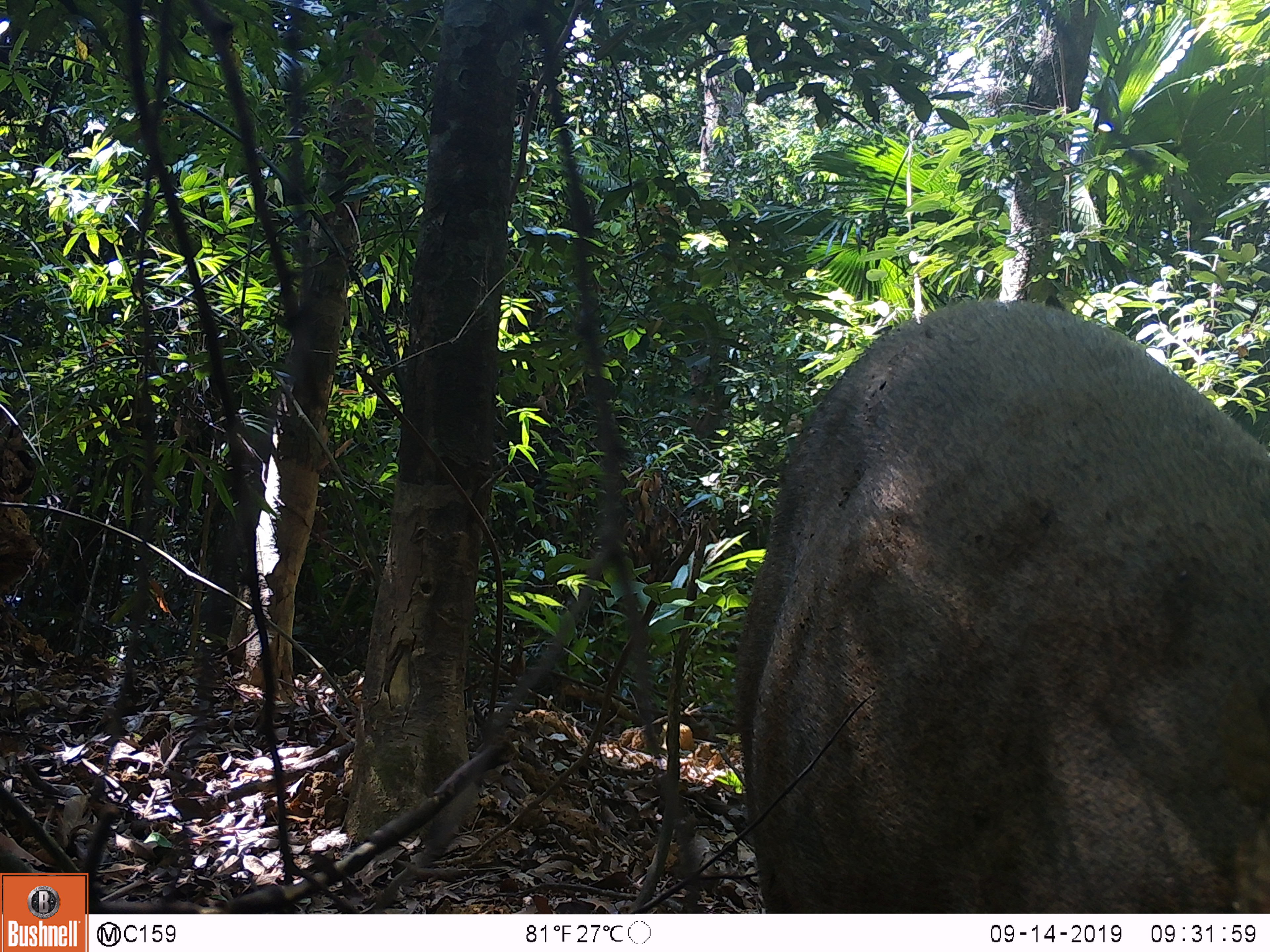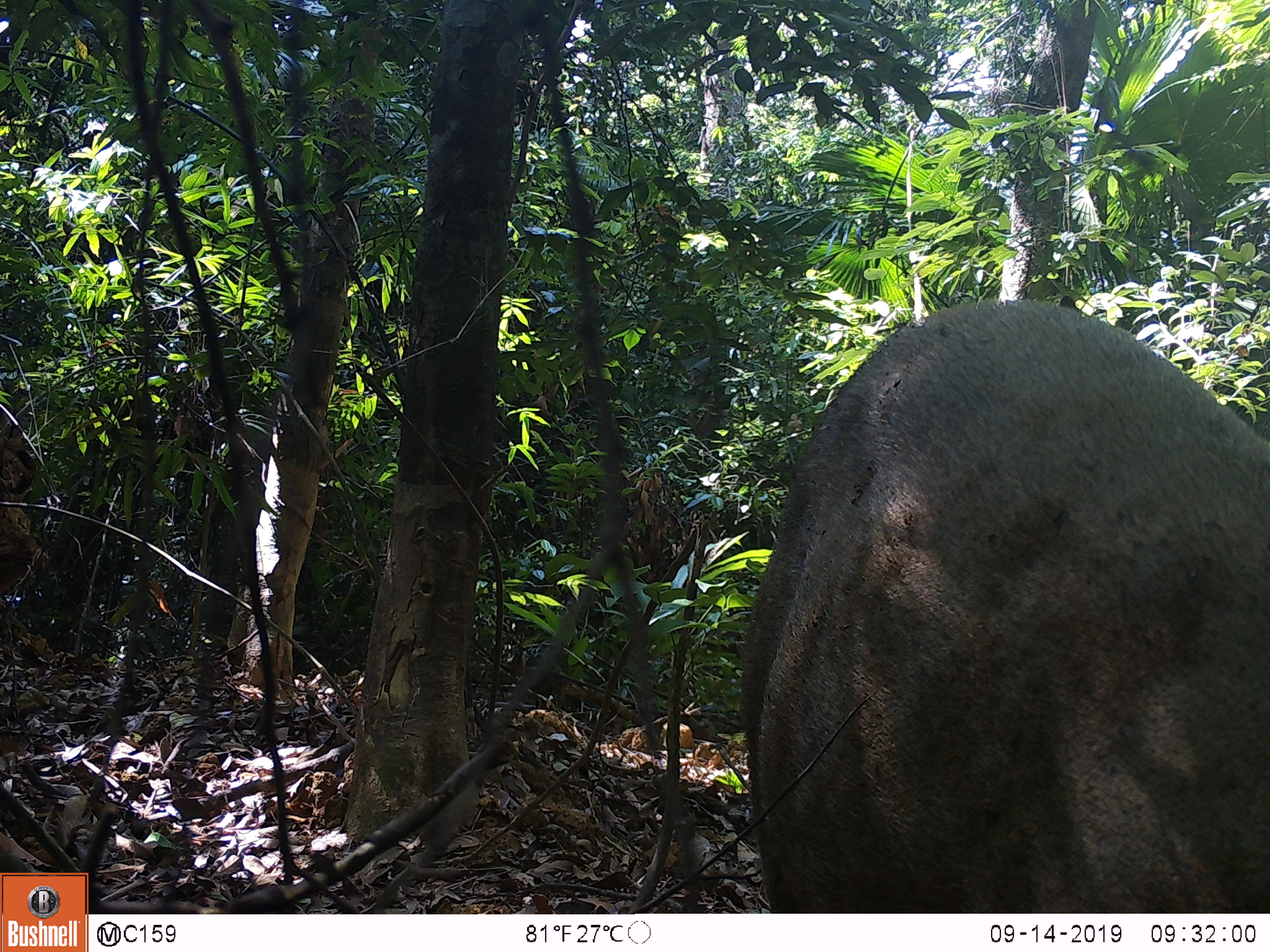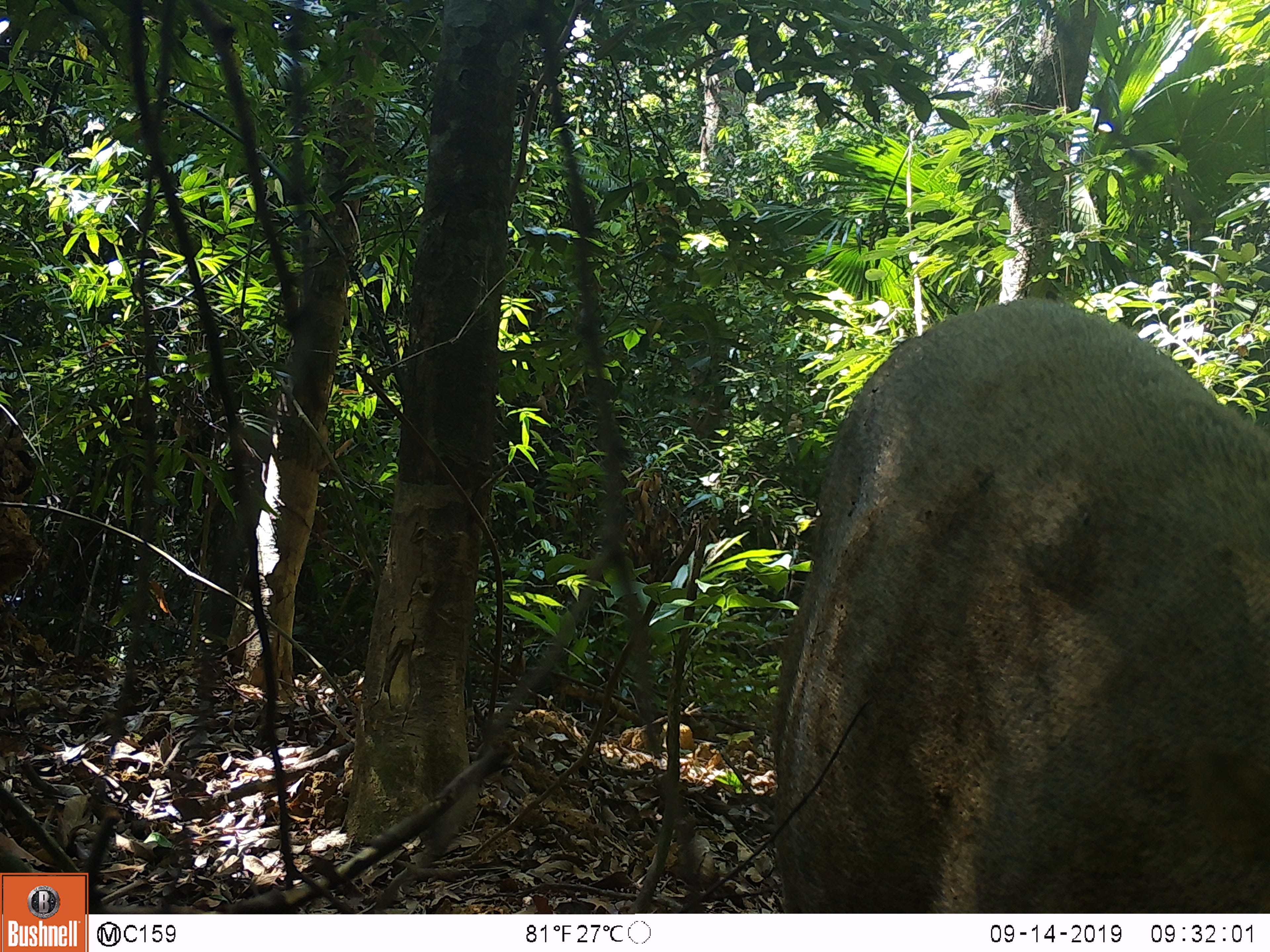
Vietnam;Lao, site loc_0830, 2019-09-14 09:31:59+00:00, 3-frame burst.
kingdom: Animalia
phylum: Chordata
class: Mammalia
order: Artiodactyla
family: Suidae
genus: Sus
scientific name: Sus scrofa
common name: eurasian wild pig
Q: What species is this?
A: Eurasian wild pig (Sus scrofa).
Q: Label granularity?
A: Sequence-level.